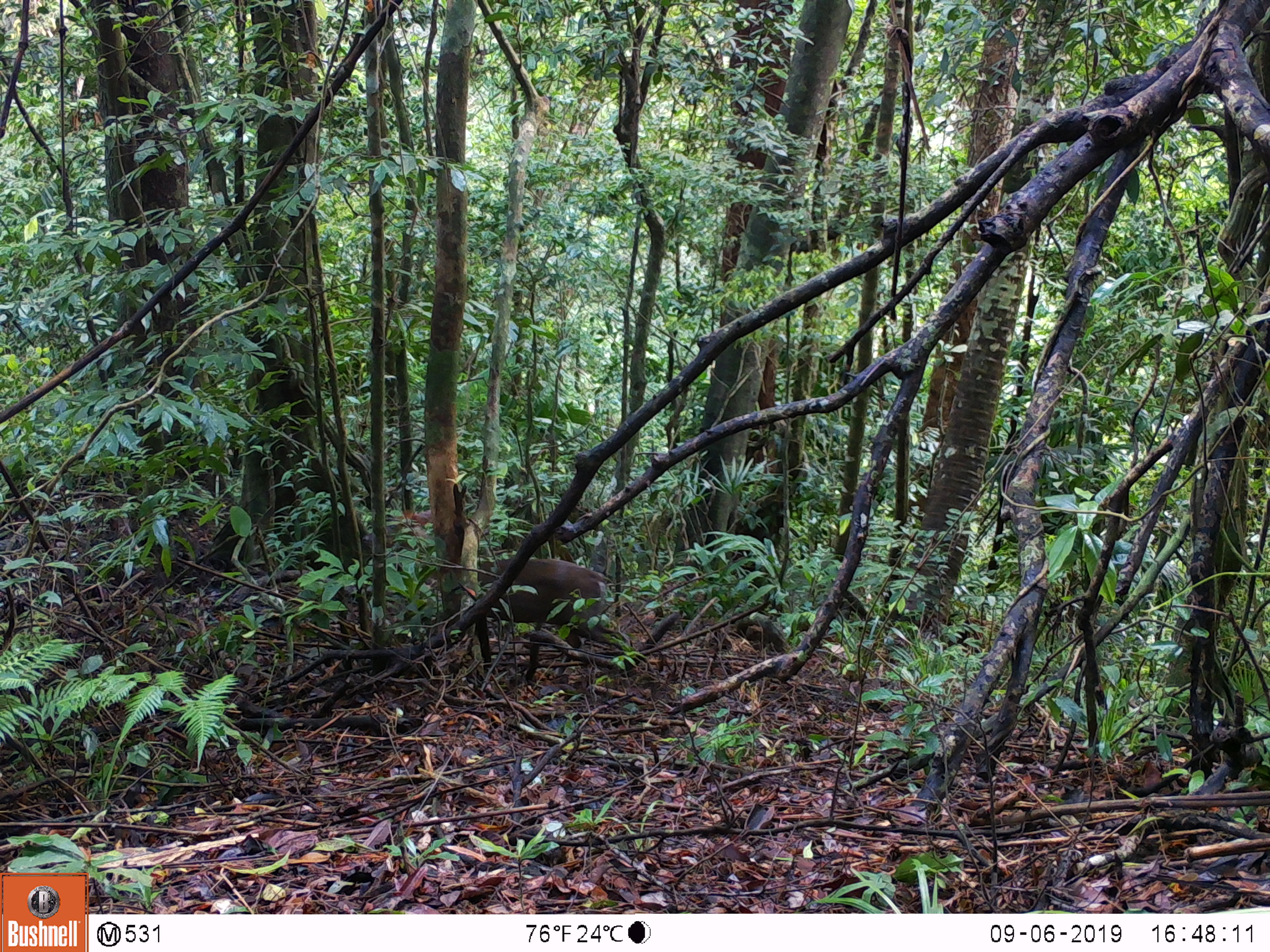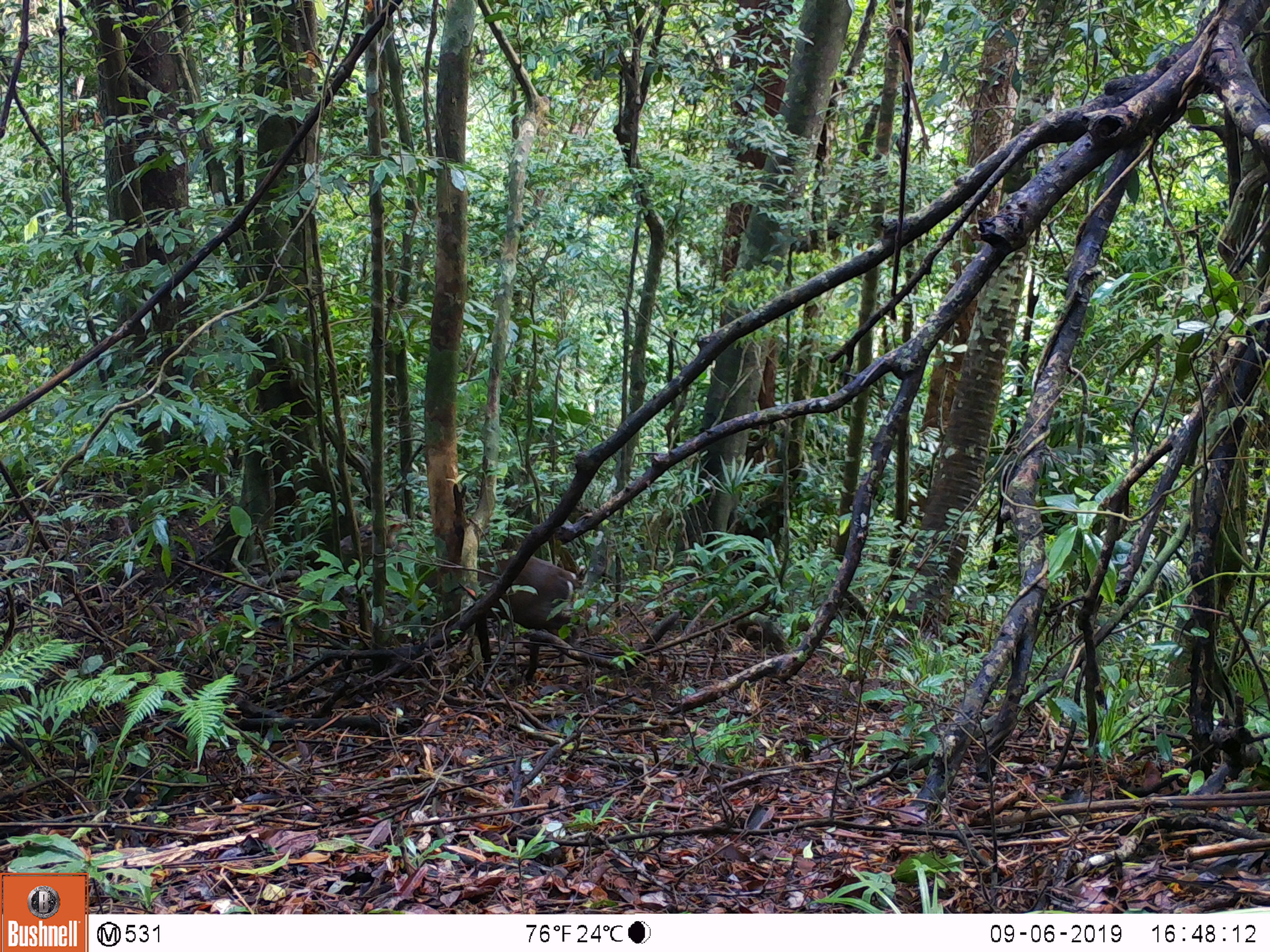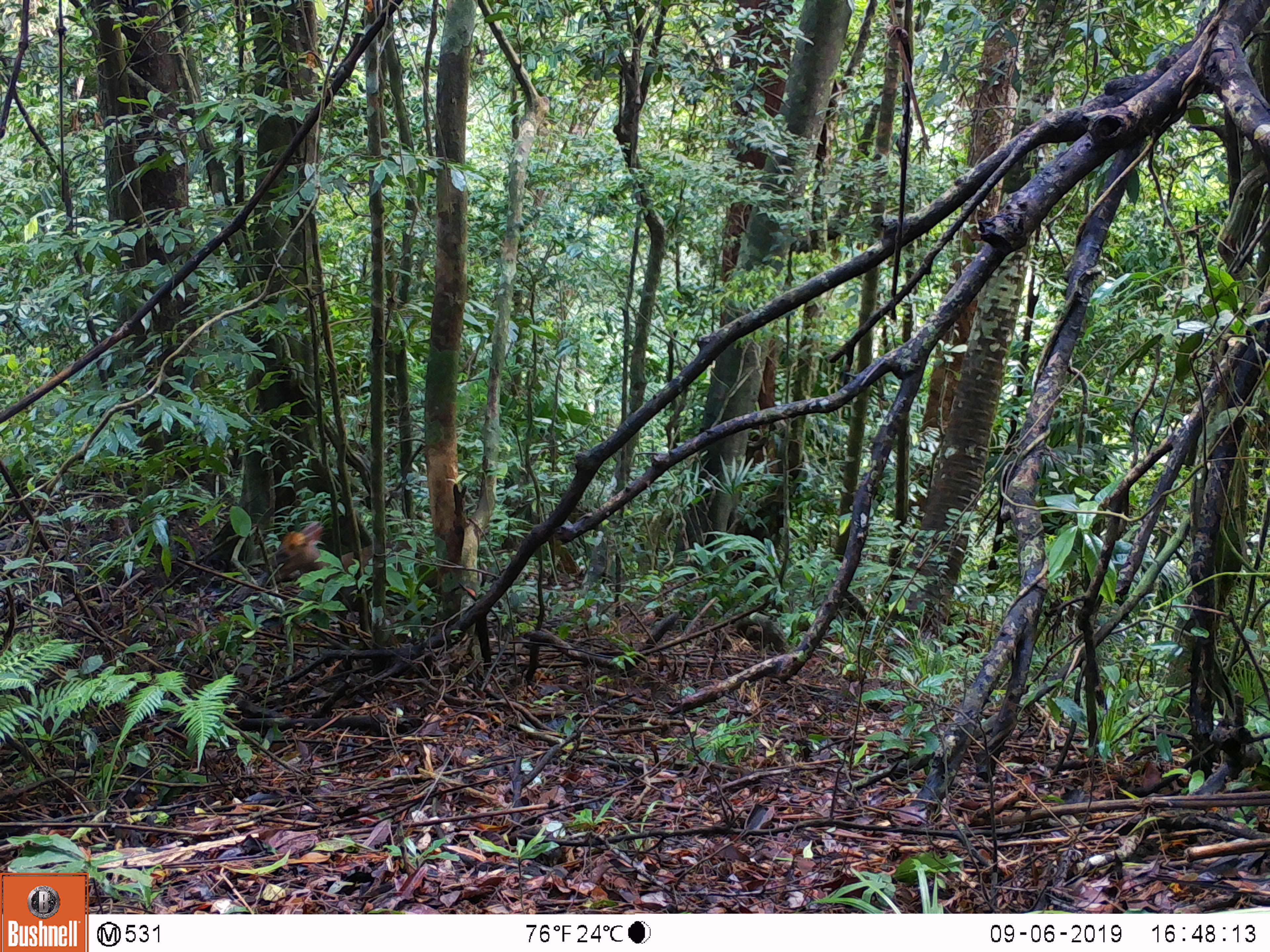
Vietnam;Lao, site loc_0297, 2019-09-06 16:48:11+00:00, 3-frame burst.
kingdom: Animalia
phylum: Chordata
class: Mammalia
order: Artiodactyla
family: Cervidae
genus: Muntiacus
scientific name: Muntiacus rooseveltorum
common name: roosevelt's muntjac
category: roosevelts muntjac group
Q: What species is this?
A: Roosevelts muntjac group (roosevelt's muntjac) (Muntiacus rooseveltorum).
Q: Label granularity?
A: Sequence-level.